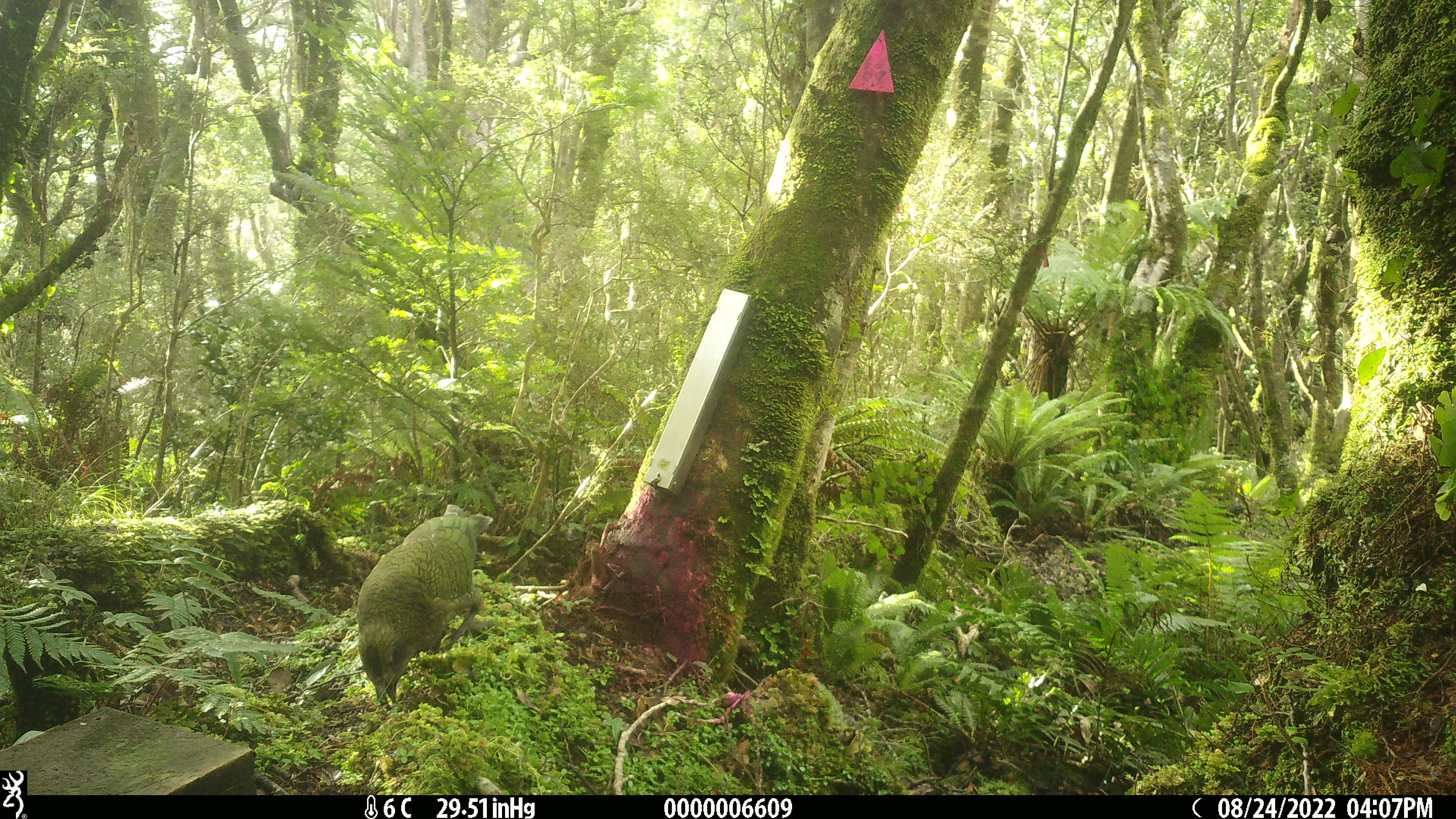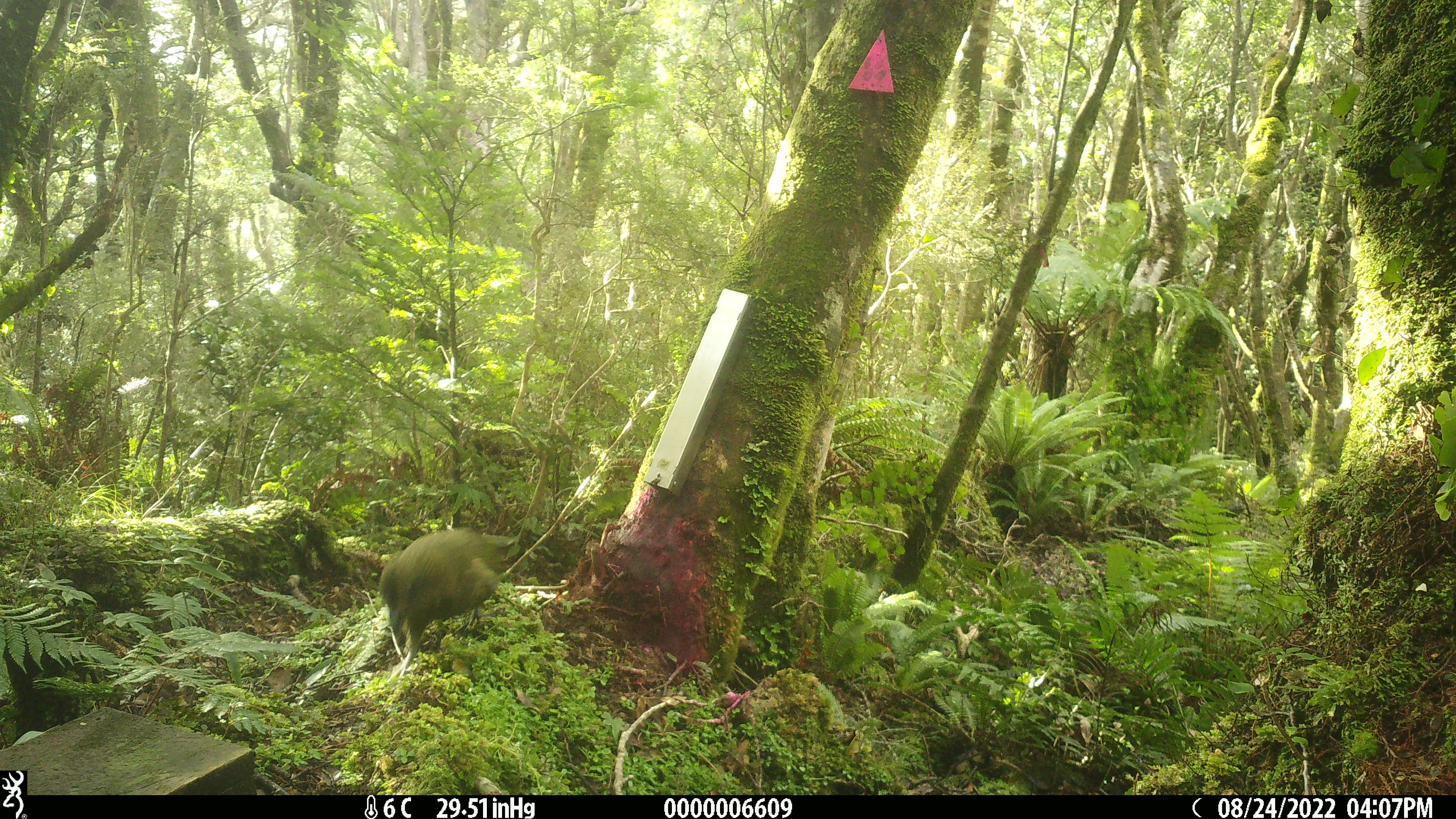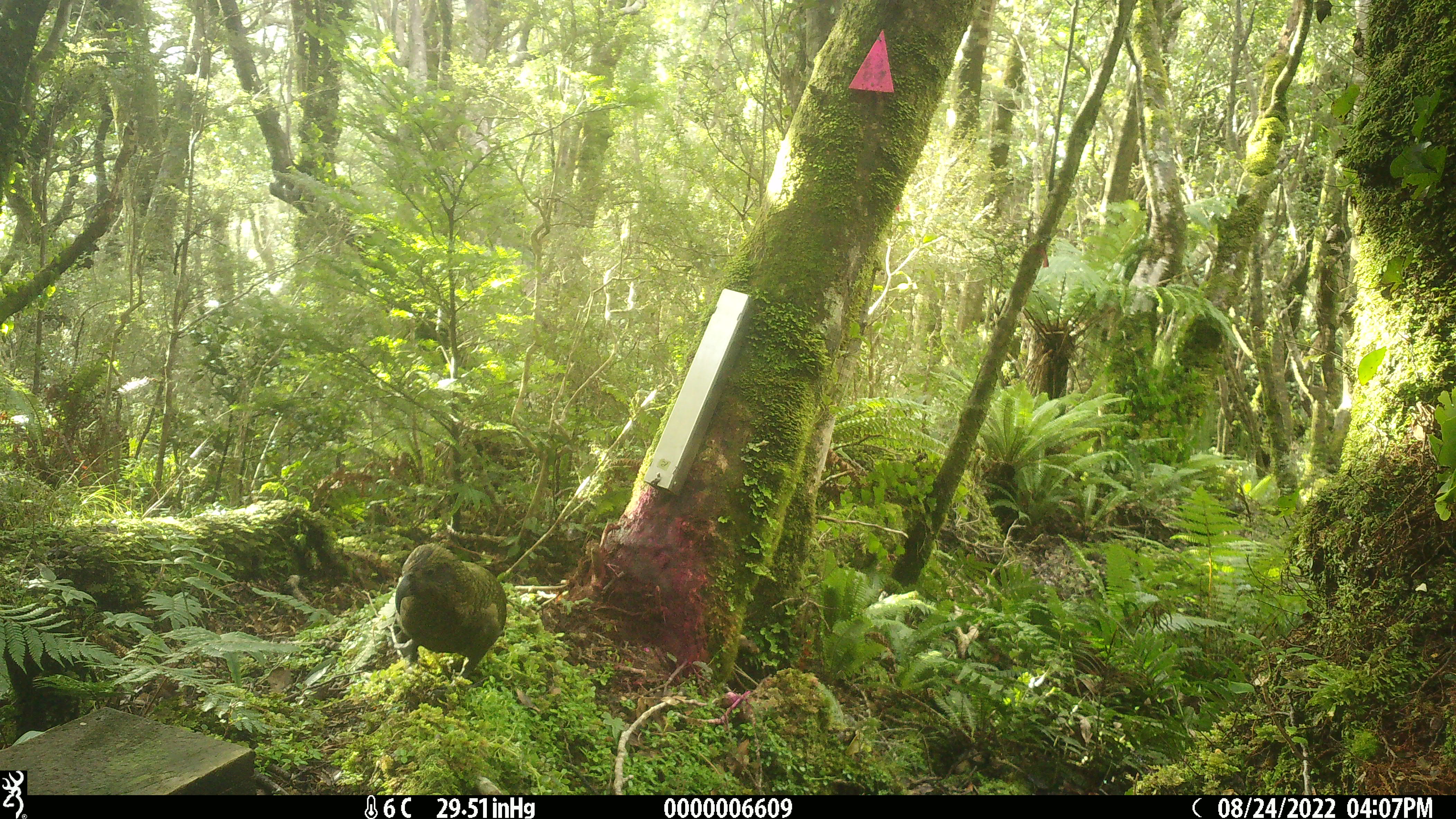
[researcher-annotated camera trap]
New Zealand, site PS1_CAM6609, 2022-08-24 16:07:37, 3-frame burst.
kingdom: Animalia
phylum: Chordata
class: Aves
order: Psittaciformes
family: Strigopidae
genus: Nestor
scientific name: Nestor notabilis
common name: kea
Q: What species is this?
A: Kea (Nestor notabilis).